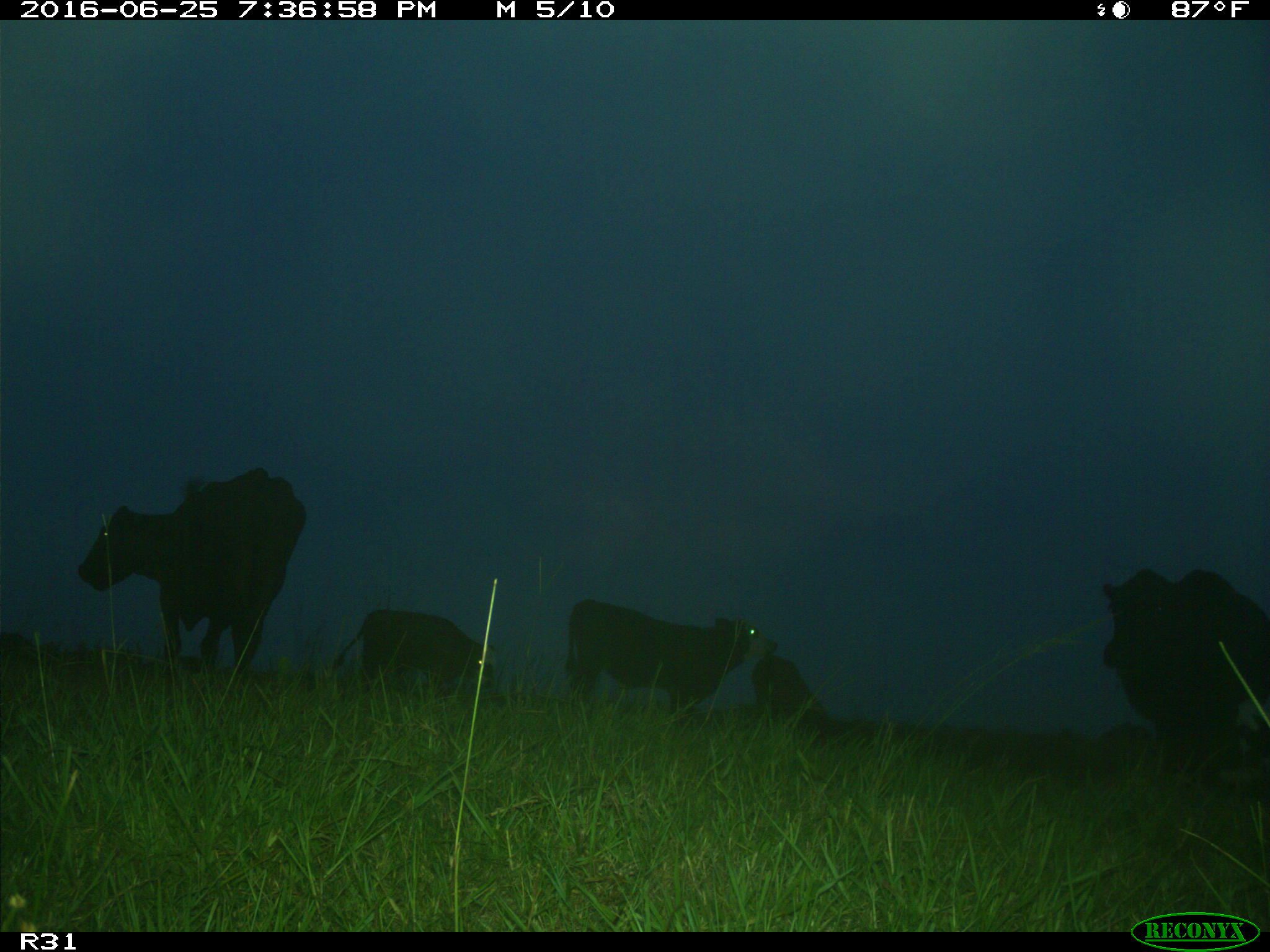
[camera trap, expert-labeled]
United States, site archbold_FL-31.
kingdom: Animalia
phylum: Chordata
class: Mammalia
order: Artiodactyla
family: Bovidae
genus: Bos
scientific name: Bos taurus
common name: domestic cow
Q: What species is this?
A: Bos taurus (domestic cow).